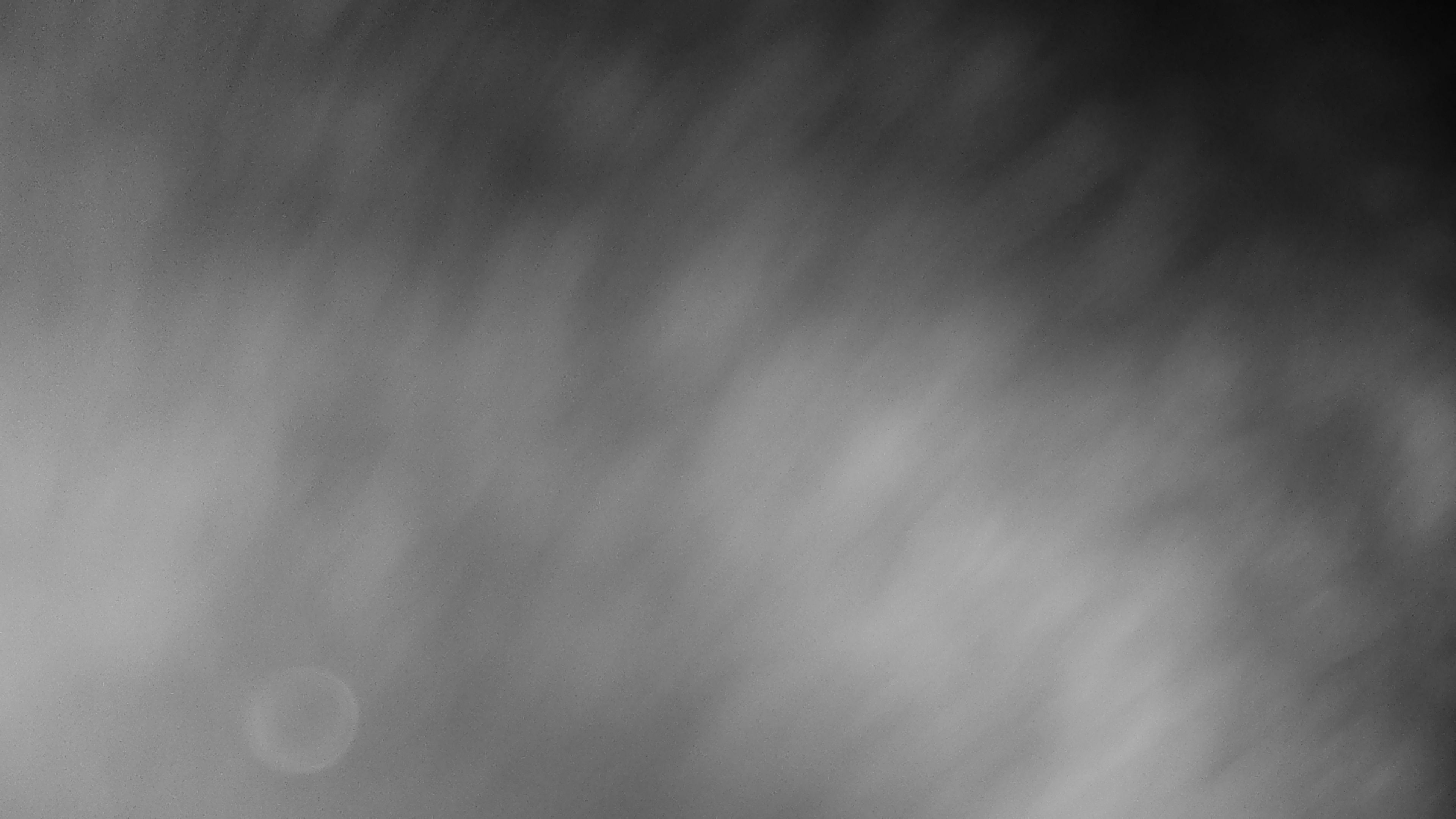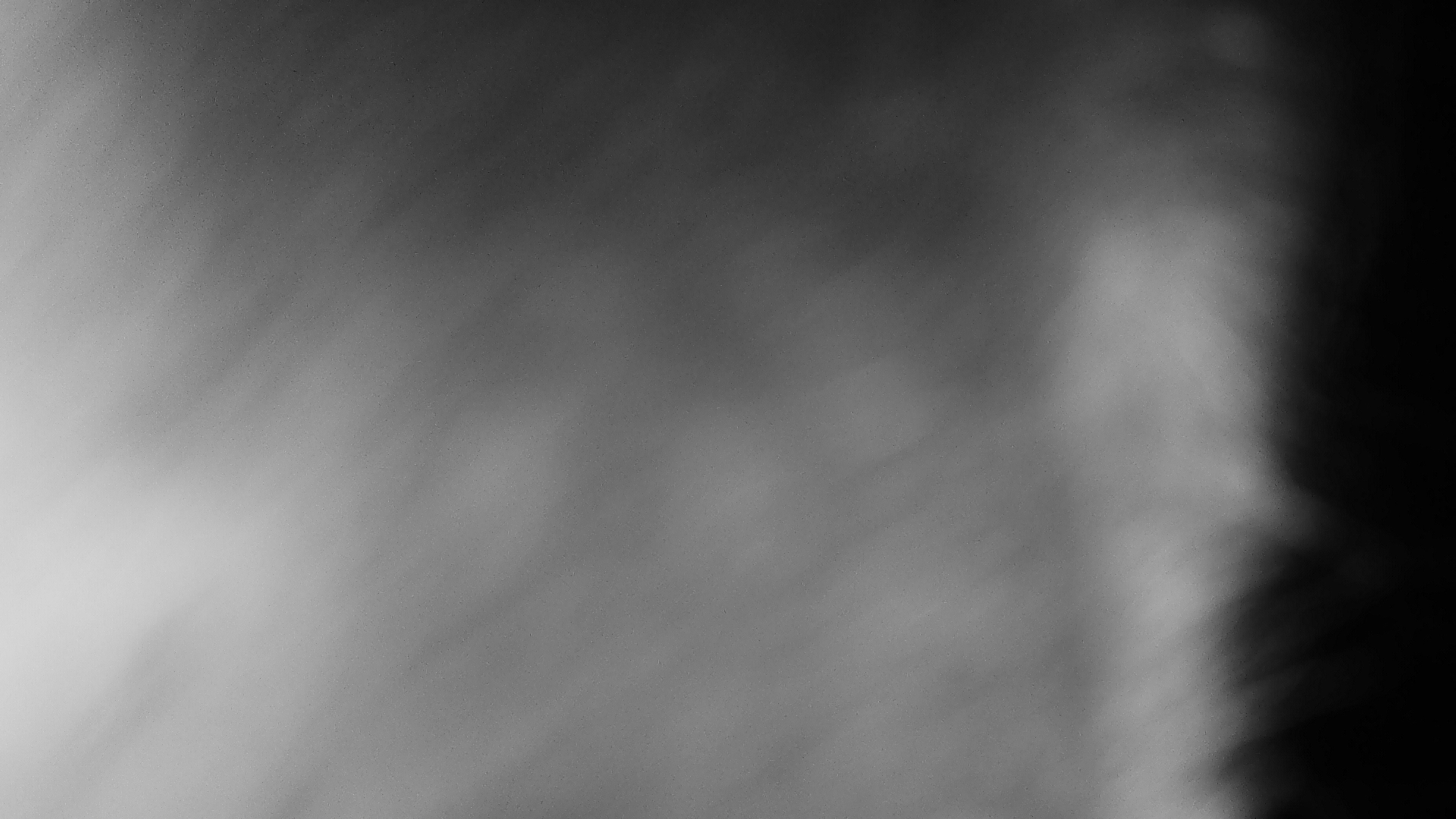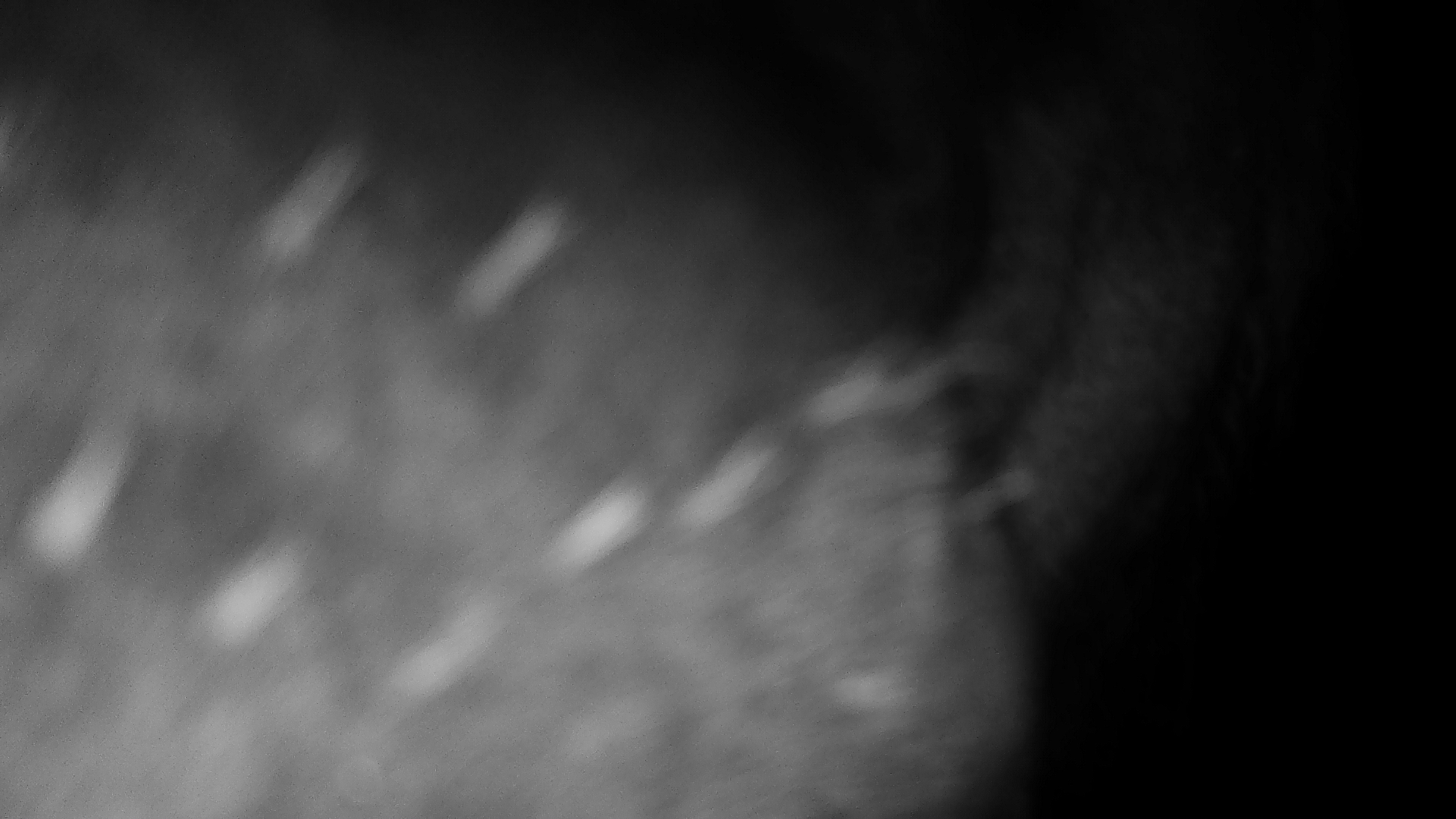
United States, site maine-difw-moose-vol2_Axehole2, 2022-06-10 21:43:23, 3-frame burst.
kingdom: Animalia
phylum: Chordata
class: Mammalia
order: Artiodactyla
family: Cervidae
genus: Alces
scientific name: Alces alces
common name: moose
Moose (Alces alces).